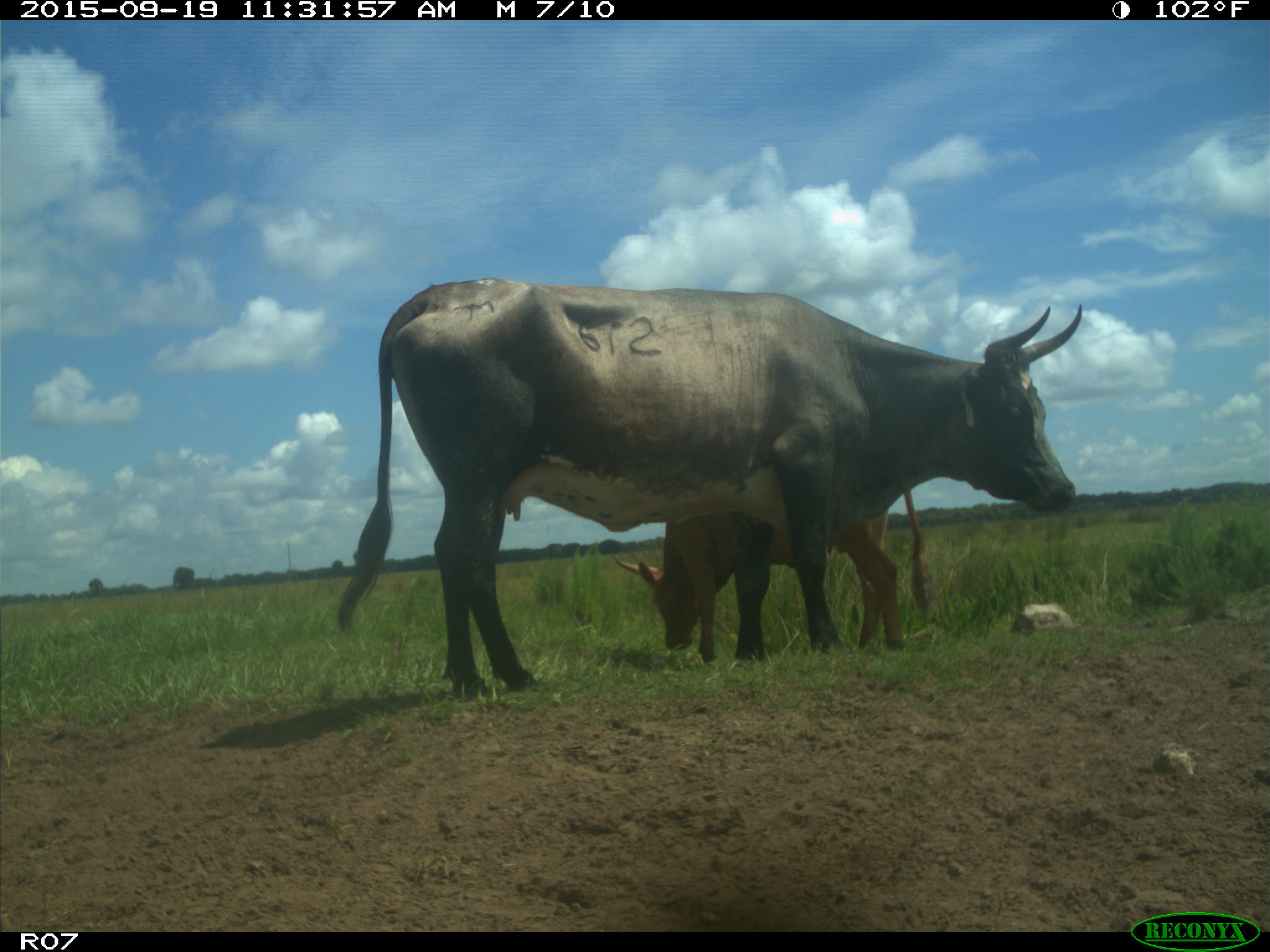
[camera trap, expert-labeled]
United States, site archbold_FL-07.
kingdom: Animalia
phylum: Chordata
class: Mammalia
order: Artiodactyla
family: Bovidae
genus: Bos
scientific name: Bos taurus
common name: domestic cow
Bos taurus (domestic cow).